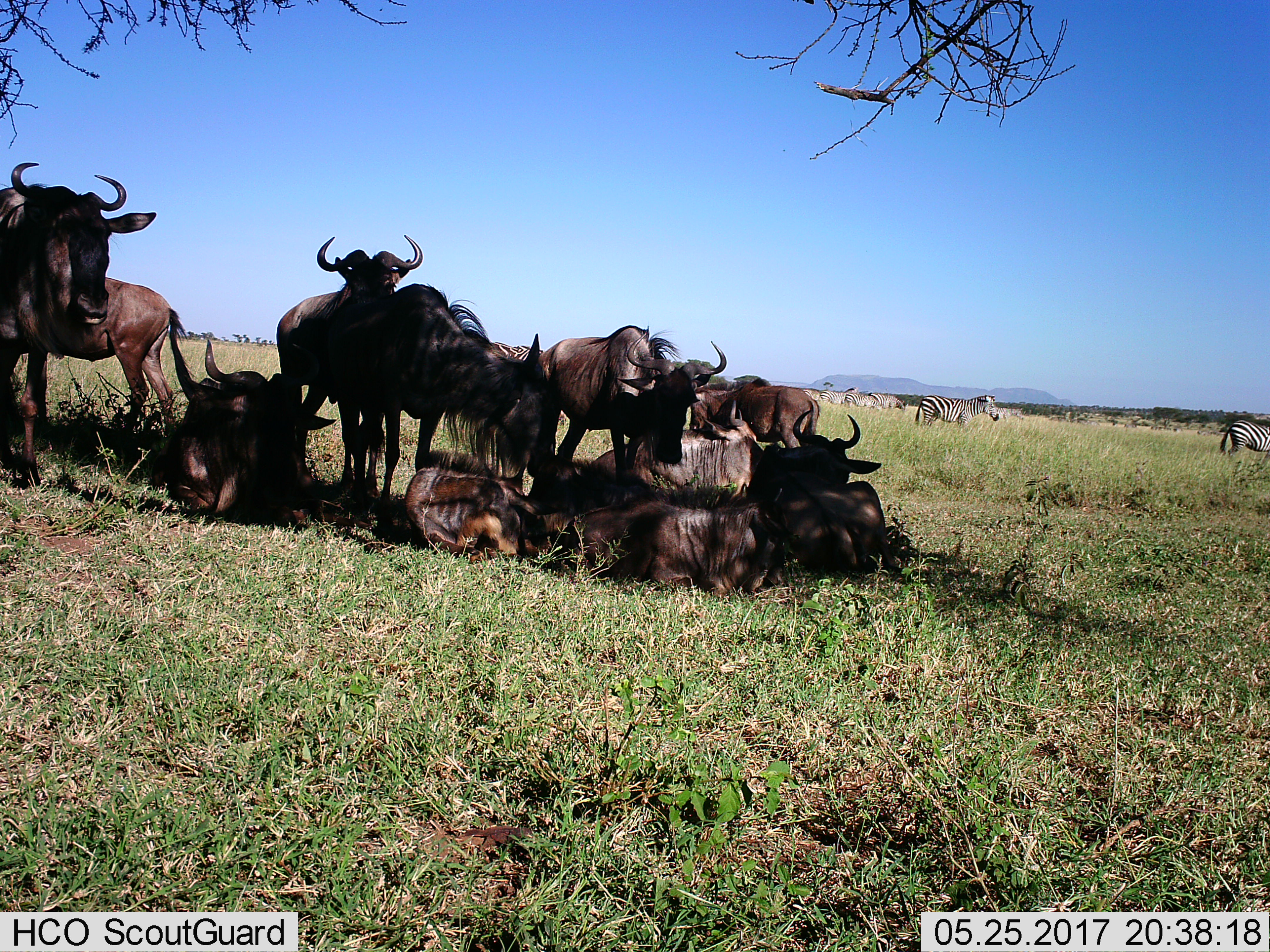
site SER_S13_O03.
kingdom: Animalia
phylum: Chordata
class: Mammalia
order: Artiodactyla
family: Bovidae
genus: Connochaetes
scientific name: Connochaetes taurinus taurinus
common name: blue wildebeest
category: wildebeestblue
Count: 11-50.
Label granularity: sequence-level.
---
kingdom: Animalia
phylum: Chordata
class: Mammalia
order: Perissodactyla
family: Equidae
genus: Equus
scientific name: Equus quagga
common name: plains zebra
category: zebraplains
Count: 5.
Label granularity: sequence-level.